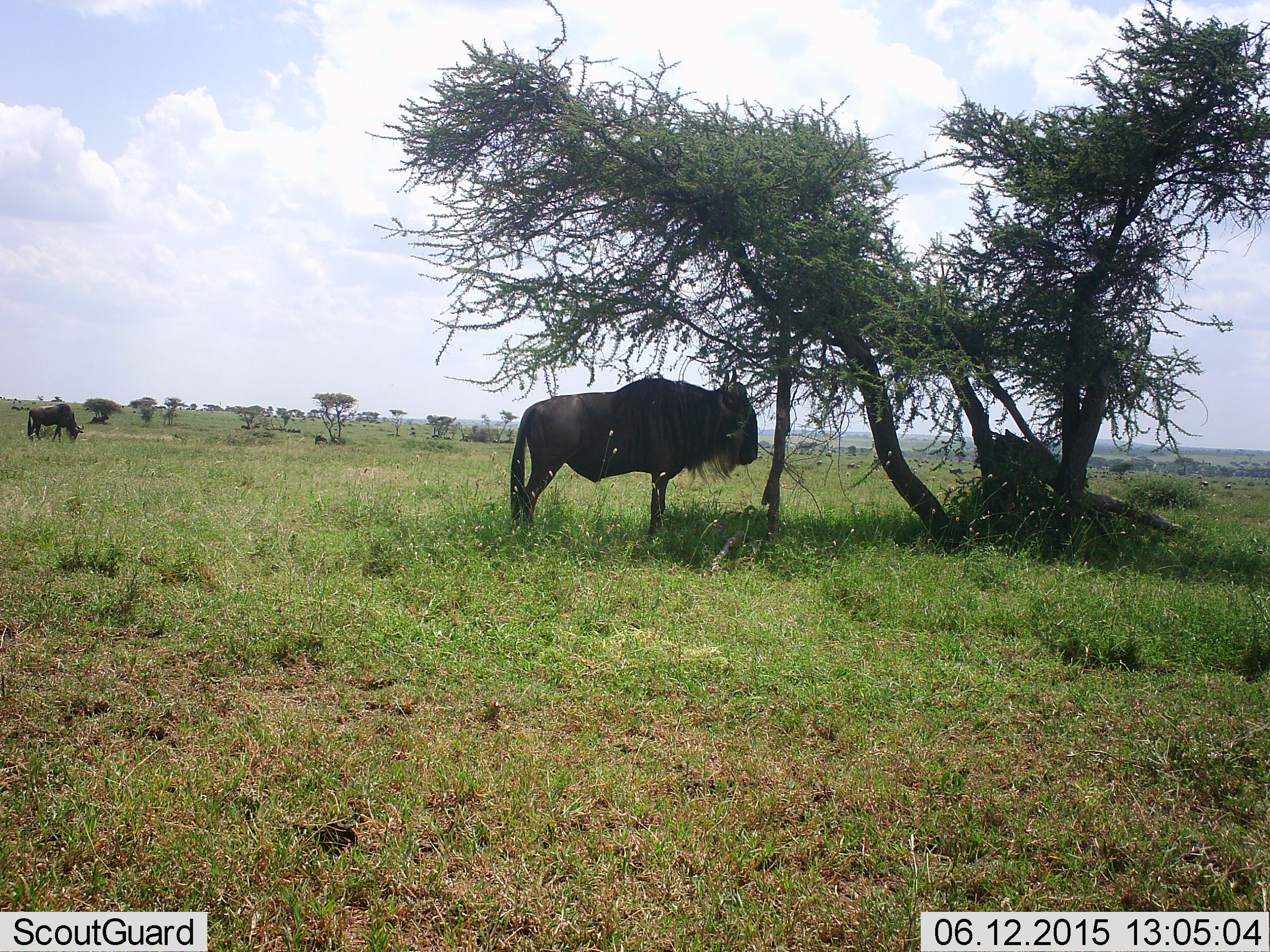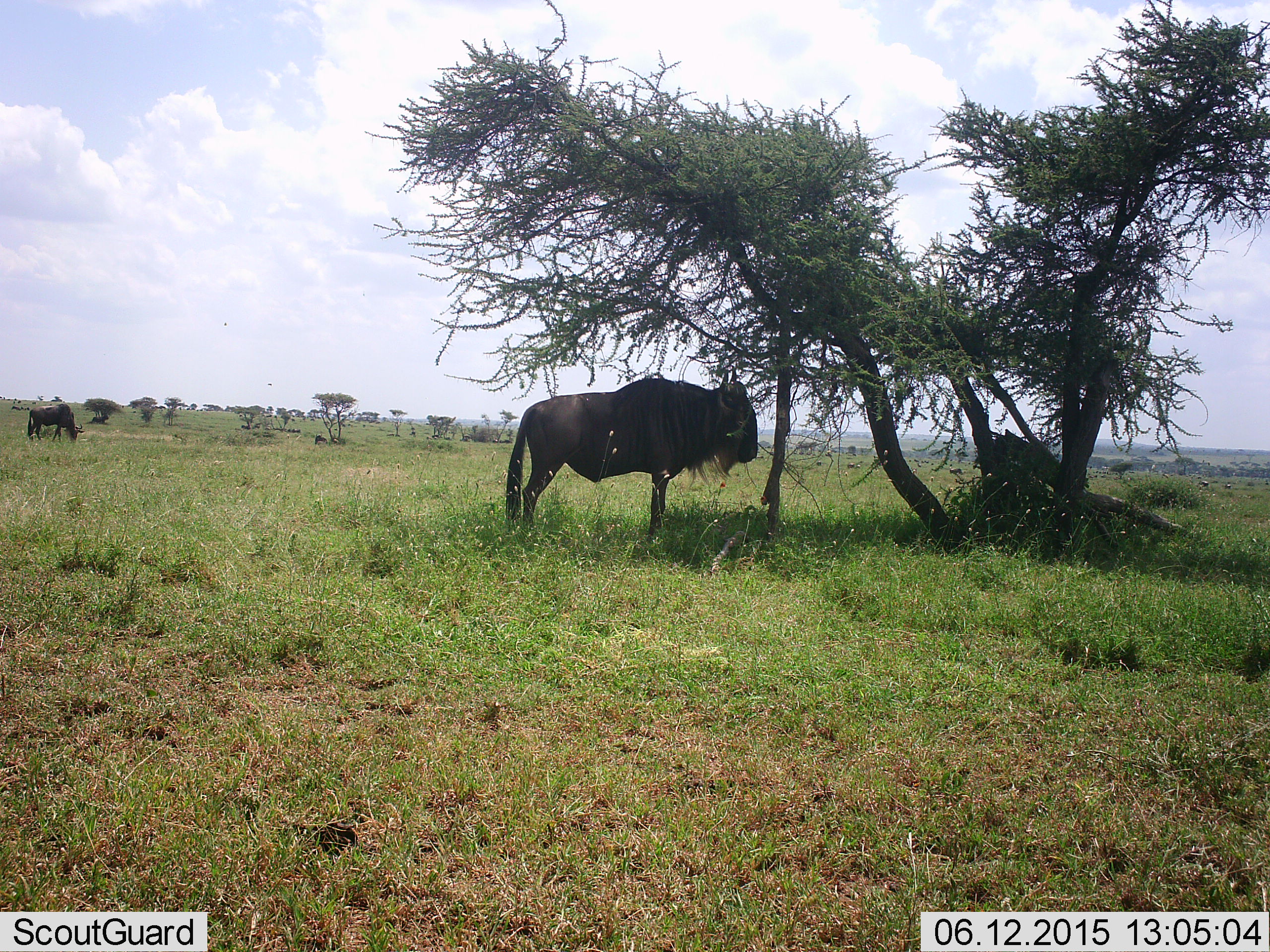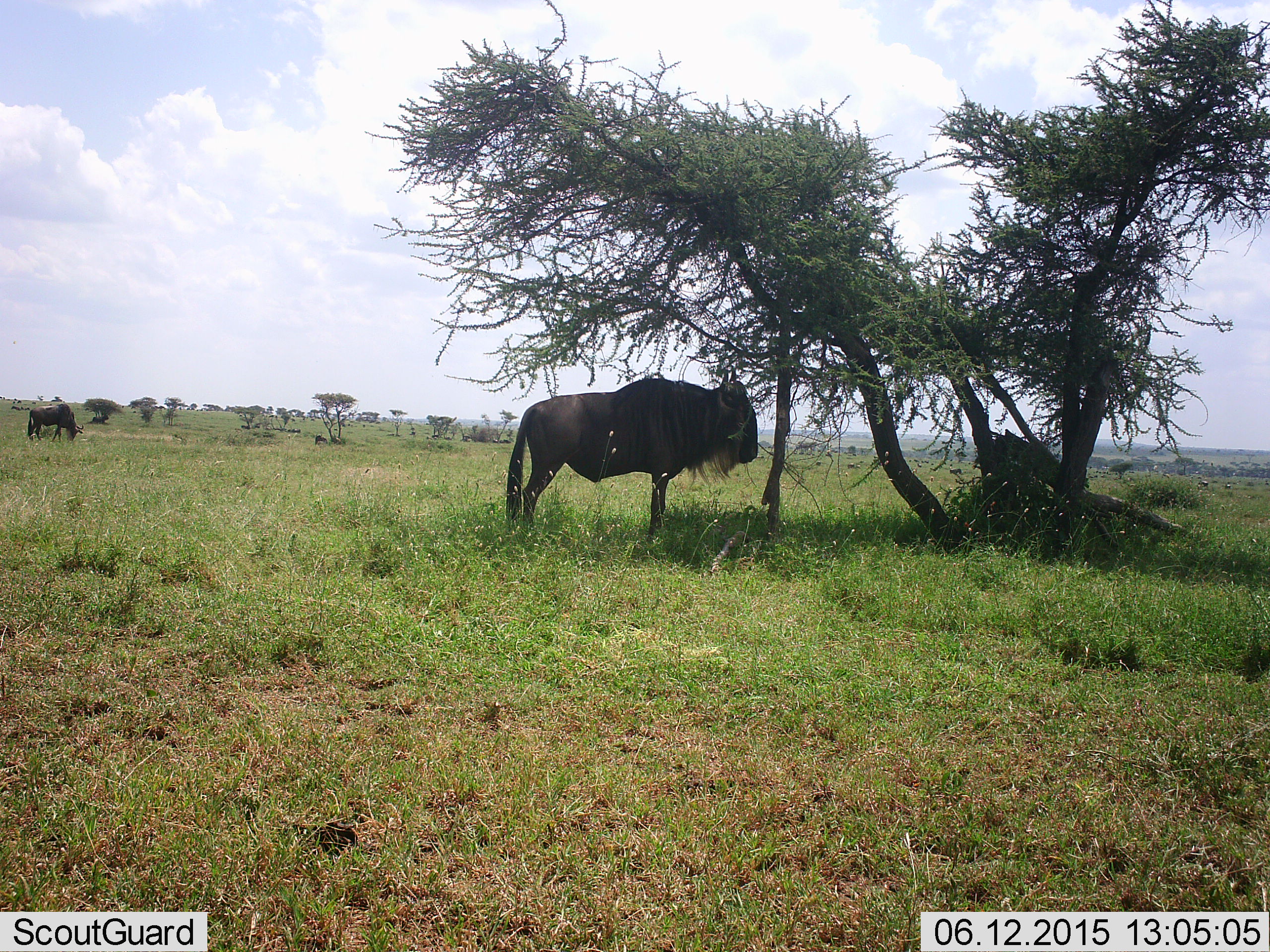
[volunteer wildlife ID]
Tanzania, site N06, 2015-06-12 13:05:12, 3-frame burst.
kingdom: Animalia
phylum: Chordata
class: Mammalia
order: Artiodactyla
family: Bovidae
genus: Connochaetes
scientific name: Connochaetes taurinus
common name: blue wildebeest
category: wildebeest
Wildebeest (blue wildebeest) (Connochaetes taurinus), count 2. Behavior (volunteer vote fractions): standing 92%, resting 17%, moving 0%, interacting 0%. Young present (vote fraction): 0%. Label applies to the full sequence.